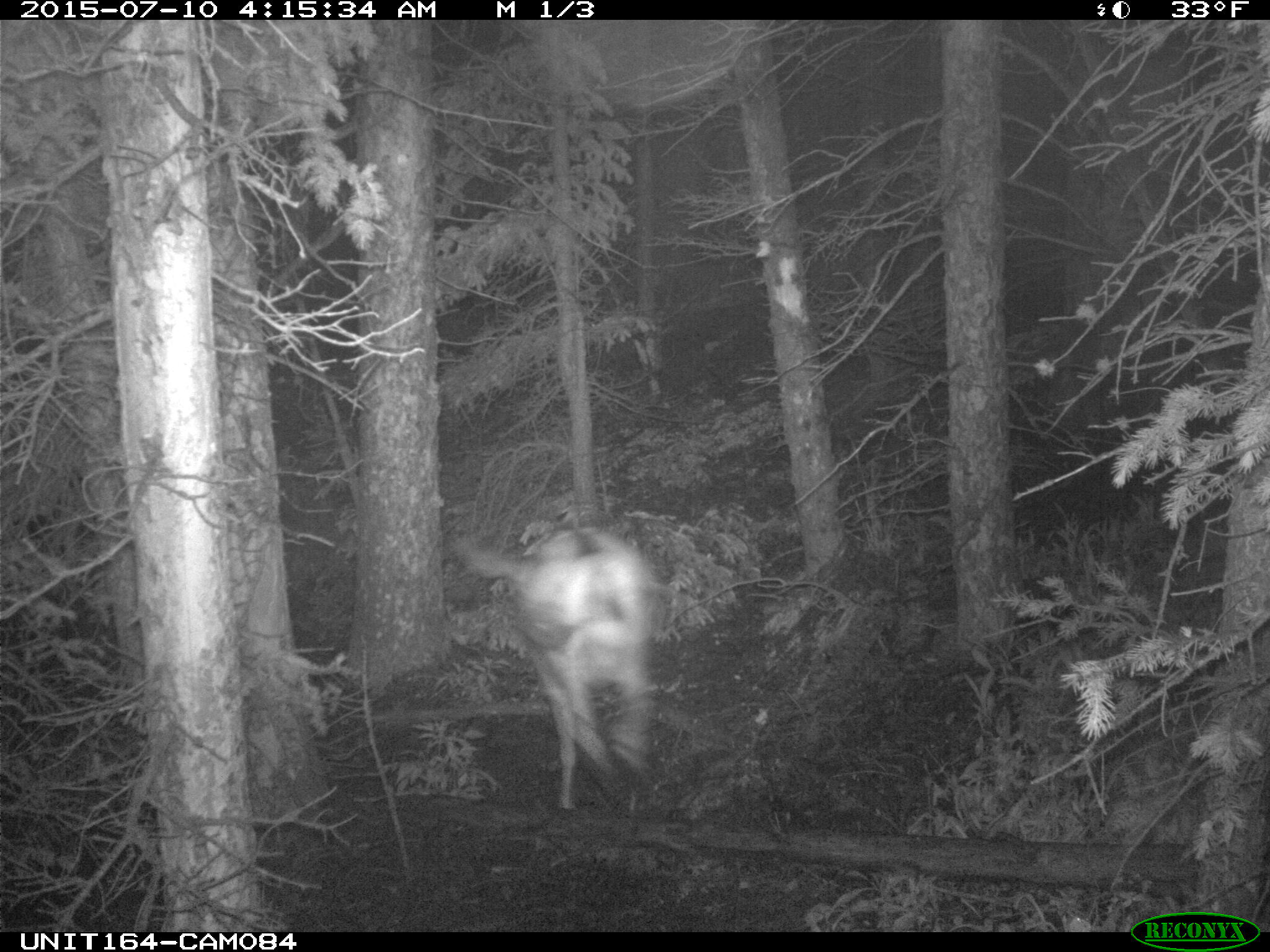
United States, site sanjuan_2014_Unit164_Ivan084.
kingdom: Animalia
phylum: Chordata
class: Mammalia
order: Artiodactyla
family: Cervidae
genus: Odocoileus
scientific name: Odocoileus hemionus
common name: mule deer